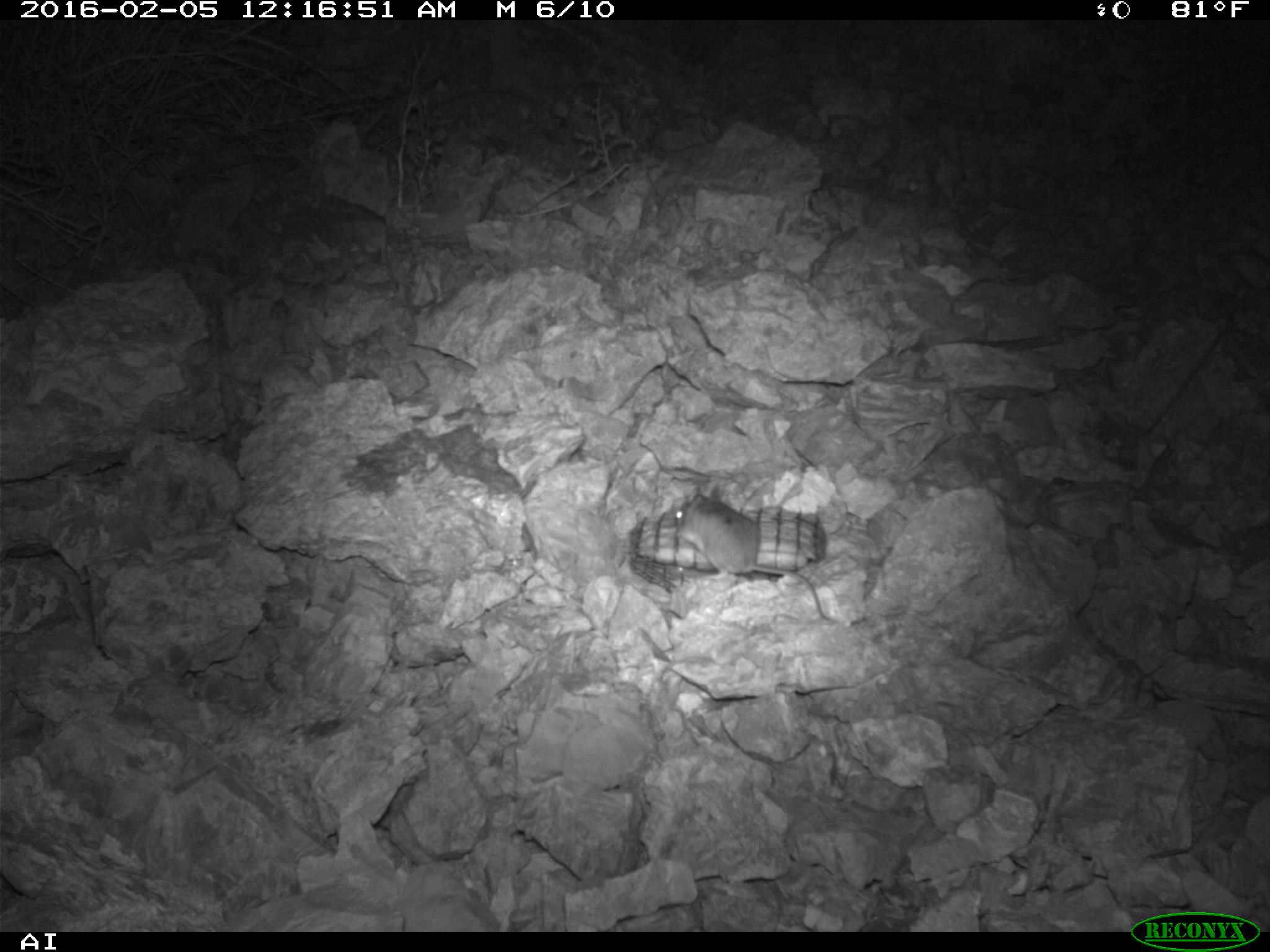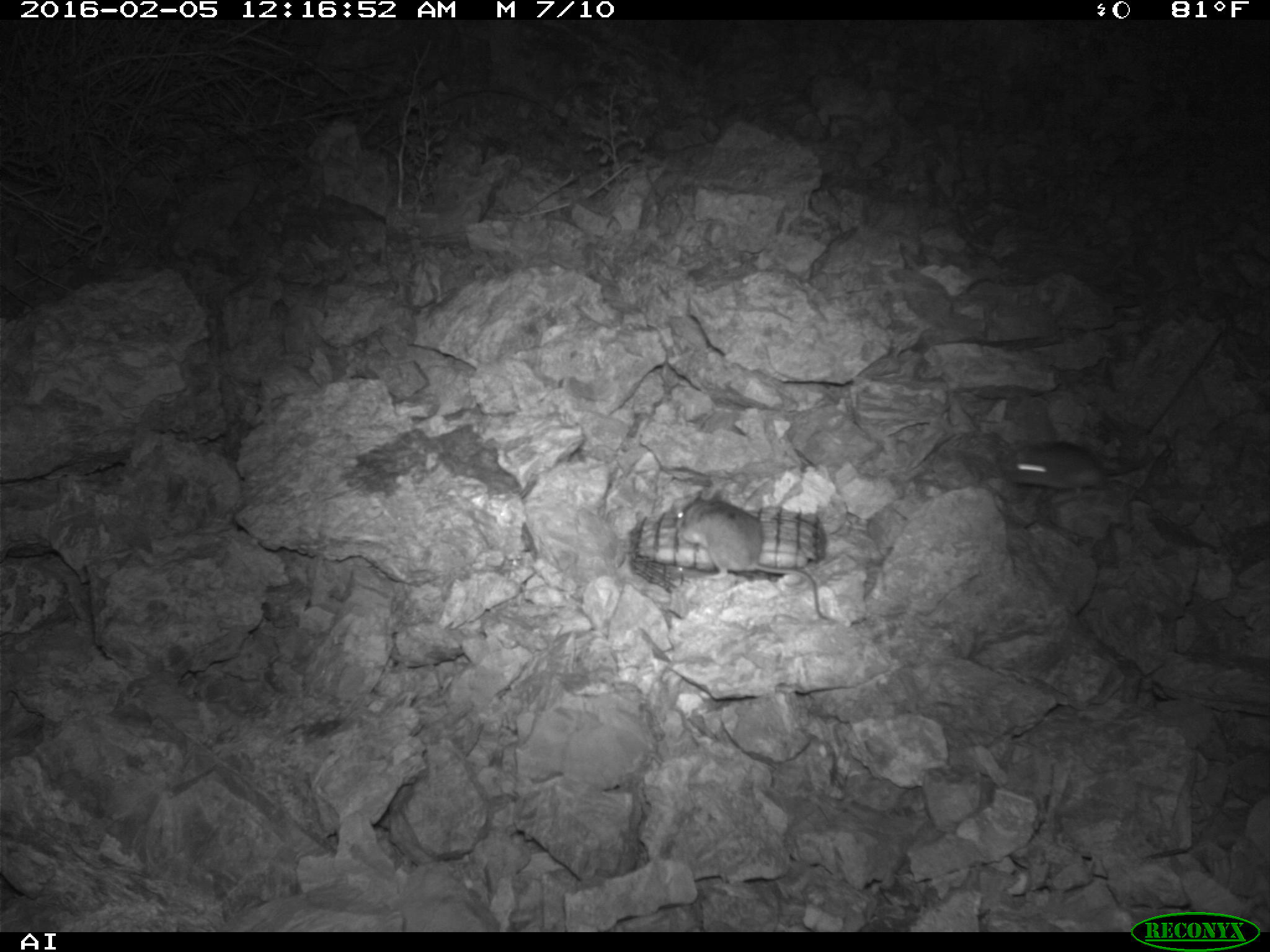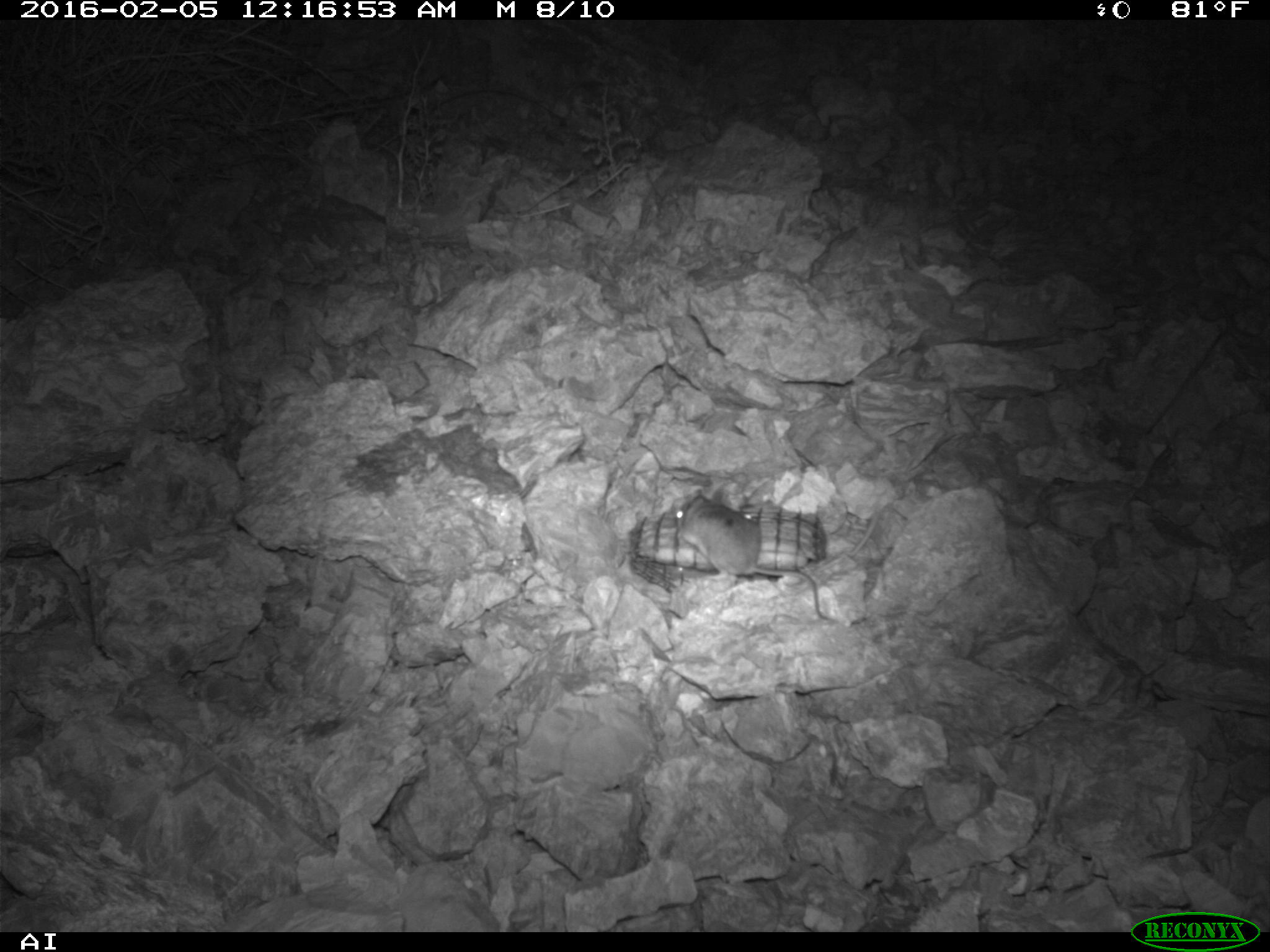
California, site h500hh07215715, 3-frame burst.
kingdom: Animalia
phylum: Chordata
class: Mammalia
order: Rodentia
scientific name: Rodentia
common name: rodent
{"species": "rodent (Rodentia)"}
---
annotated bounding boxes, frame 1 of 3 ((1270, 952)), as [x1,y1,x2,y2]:
rodent: [671,486,841,622]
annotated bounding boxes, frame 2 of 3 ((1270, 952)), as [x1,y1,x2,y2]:
rodent: [672,488,841,625]; [1003,440,1160,496]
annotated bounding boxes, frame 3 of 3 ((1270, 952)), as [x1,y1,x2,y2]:
rodent: [675,488,828,619]